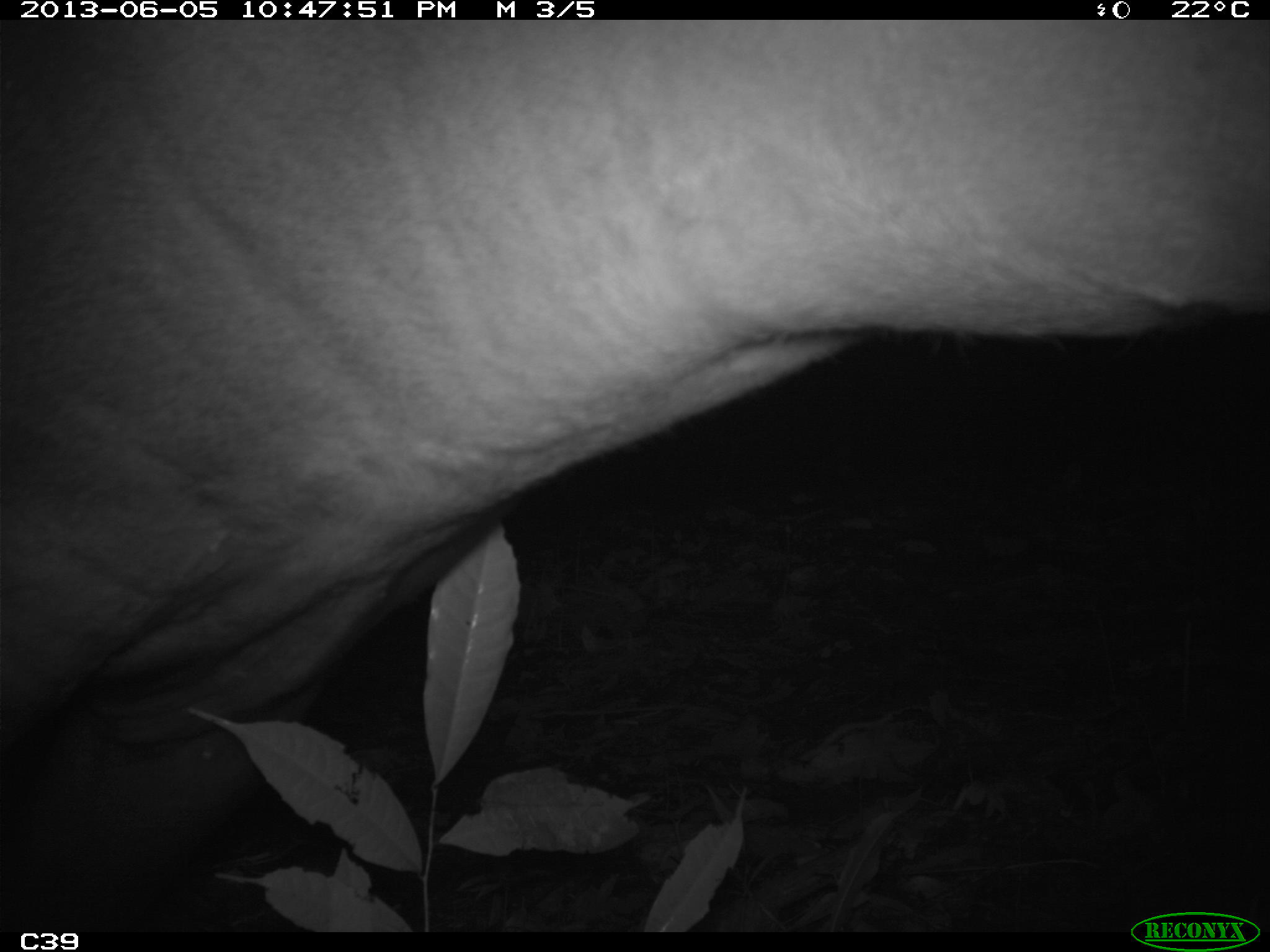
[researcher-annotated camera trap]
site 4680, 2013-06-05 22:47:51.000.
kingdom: Animalia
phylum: Chordata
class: Mammalia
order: Perissodactyla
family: Tapiridae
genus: Tapirus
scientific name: Tapirus terrestris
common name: south american tapir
Tapirus terrestris (south american tapir), count 1, age adult, sex male.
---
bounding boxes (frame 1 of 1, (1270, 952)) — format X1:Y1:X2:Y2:
tapirus terrestris: 0:20:1270:924